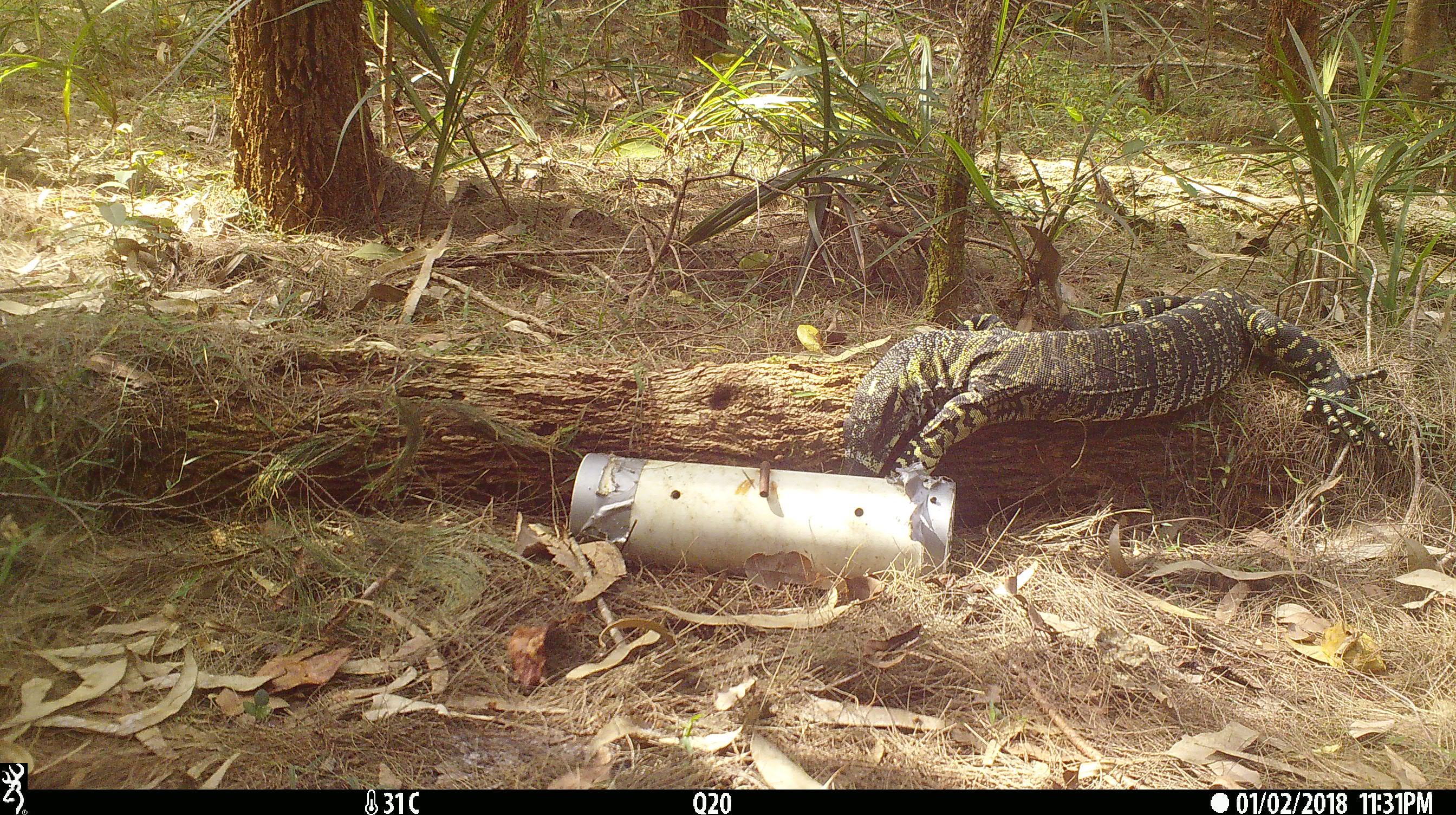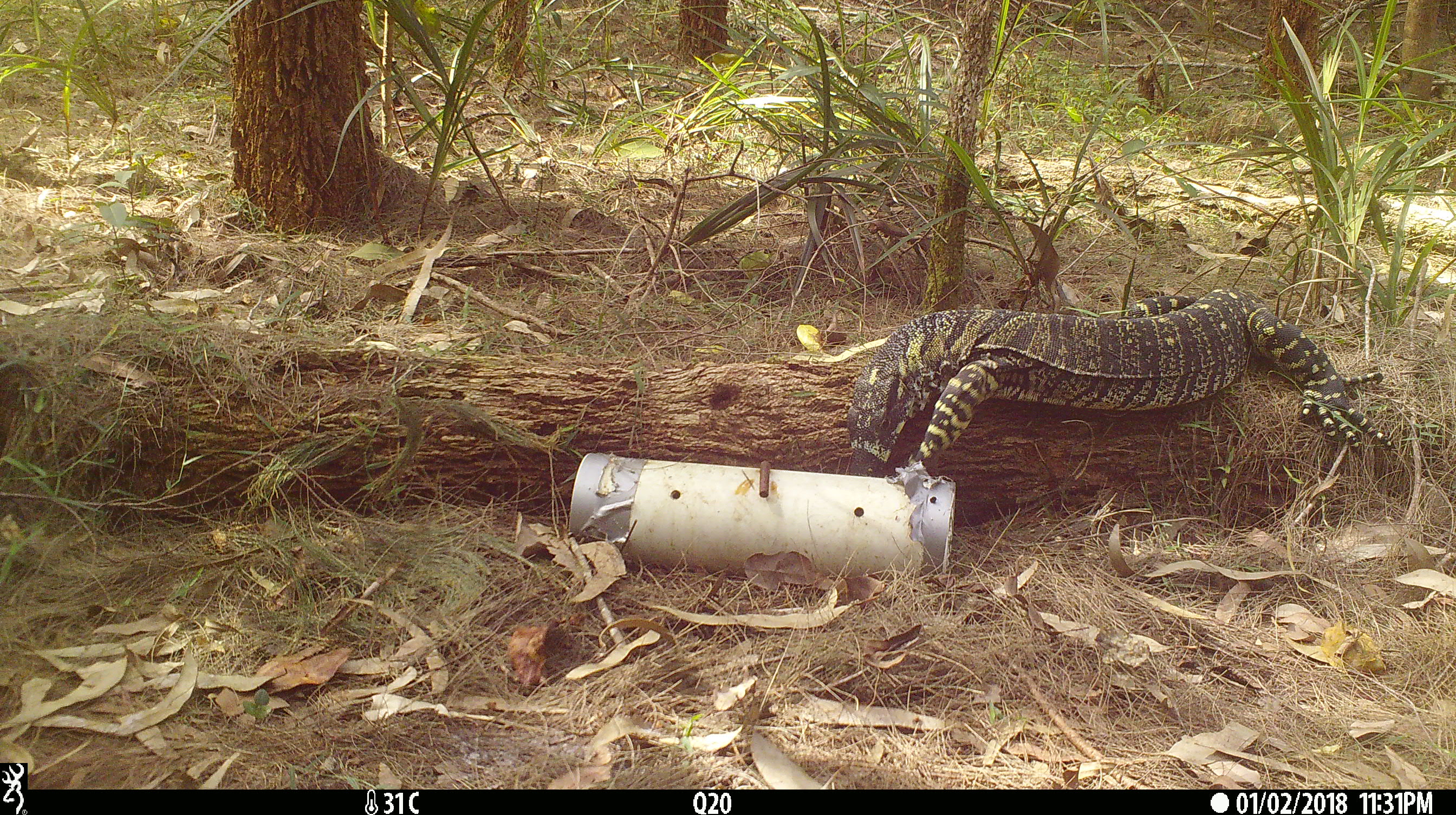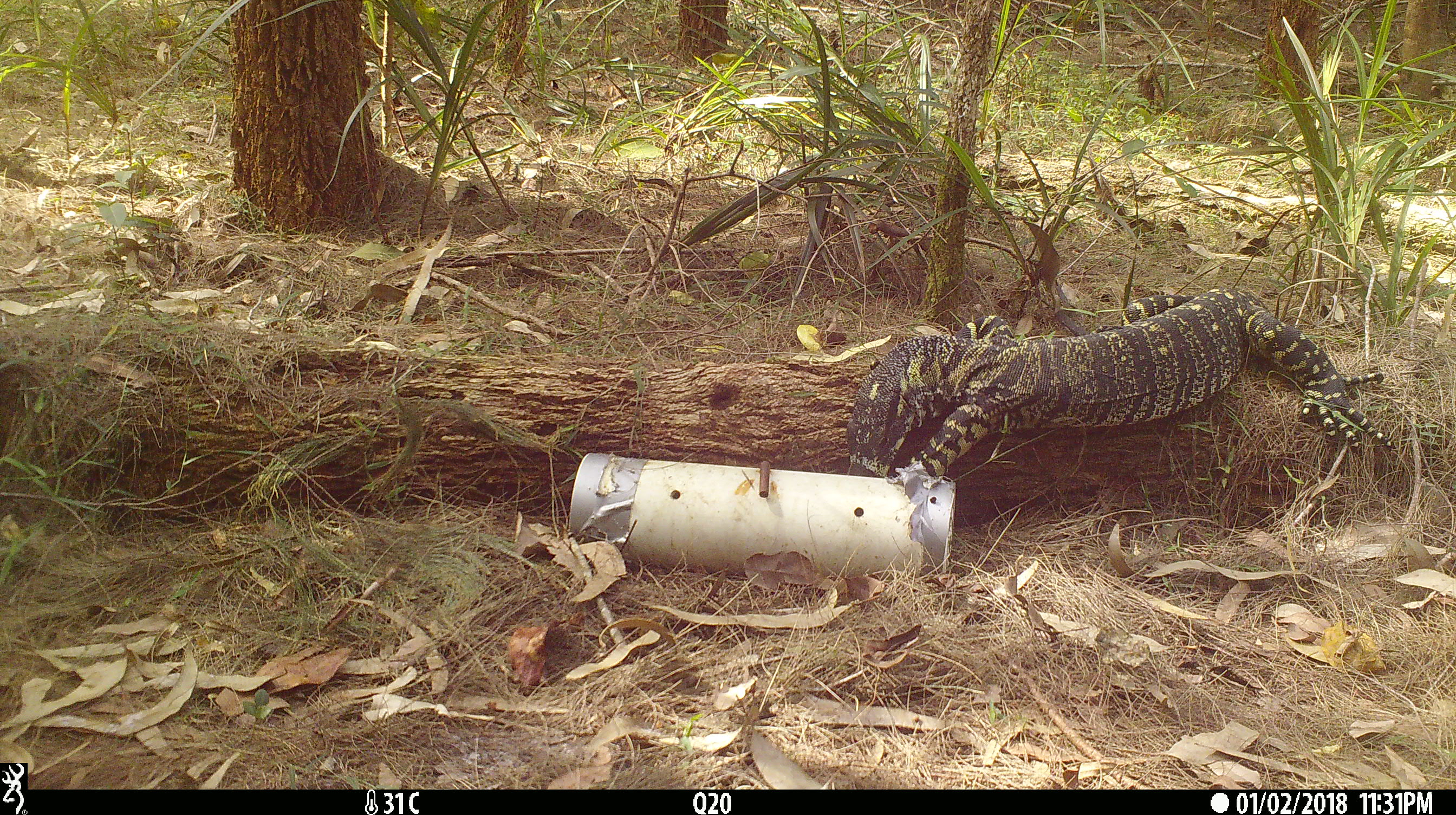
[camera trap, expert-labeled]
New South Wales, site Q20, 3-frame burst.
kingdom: Animalia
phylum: Chordata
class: Reptilia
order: Squamata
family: Varanidae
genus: Varanus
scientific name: Varanus varius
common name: lace monitor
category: goanna